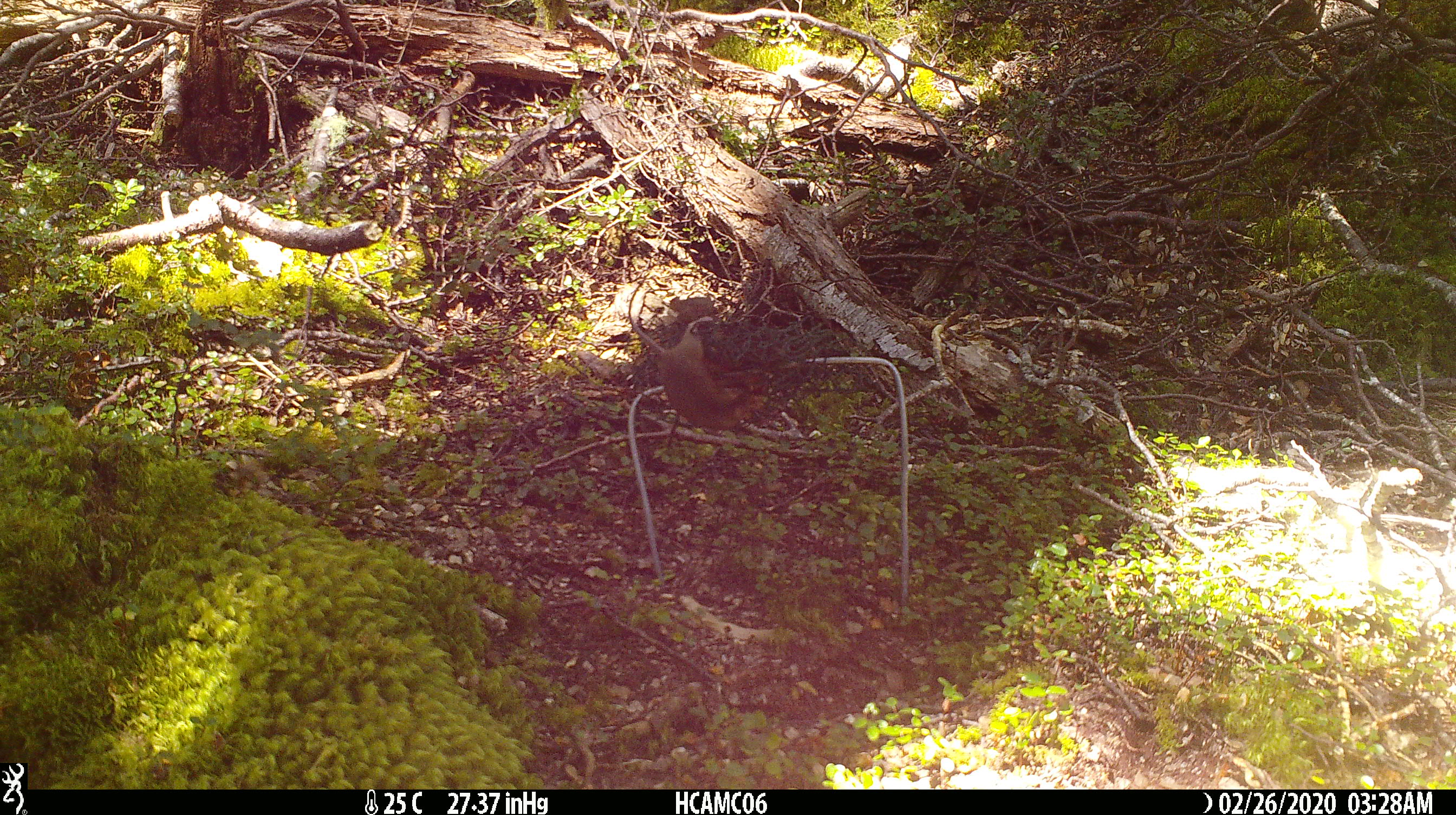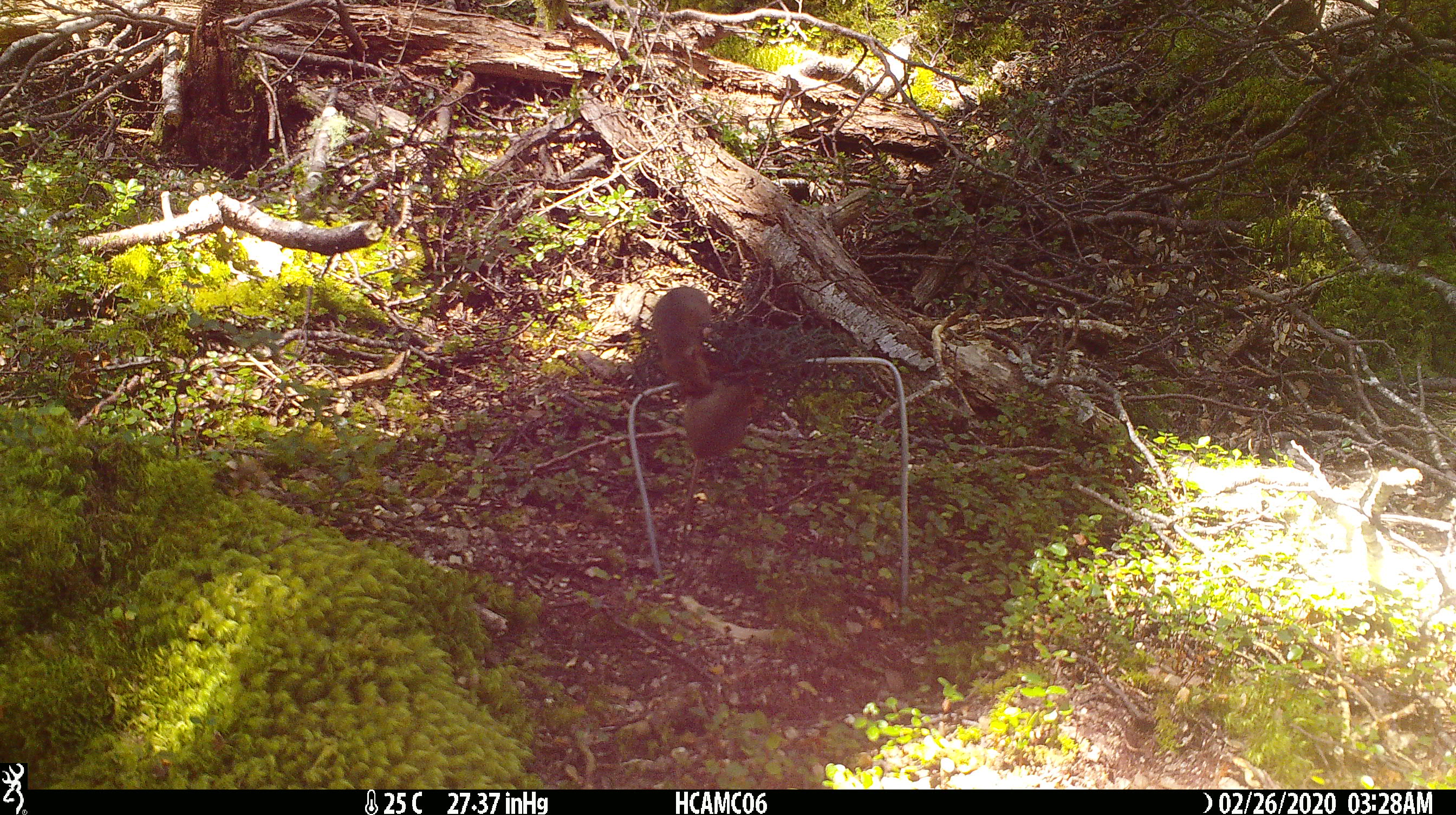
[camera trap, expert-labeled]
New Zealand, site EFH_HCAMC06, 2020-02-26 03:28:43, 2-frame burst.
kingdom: Animalia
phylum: Chordata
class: Mammalia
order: Rodentia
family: Muridae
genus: Mus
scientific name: Mus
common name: mouse